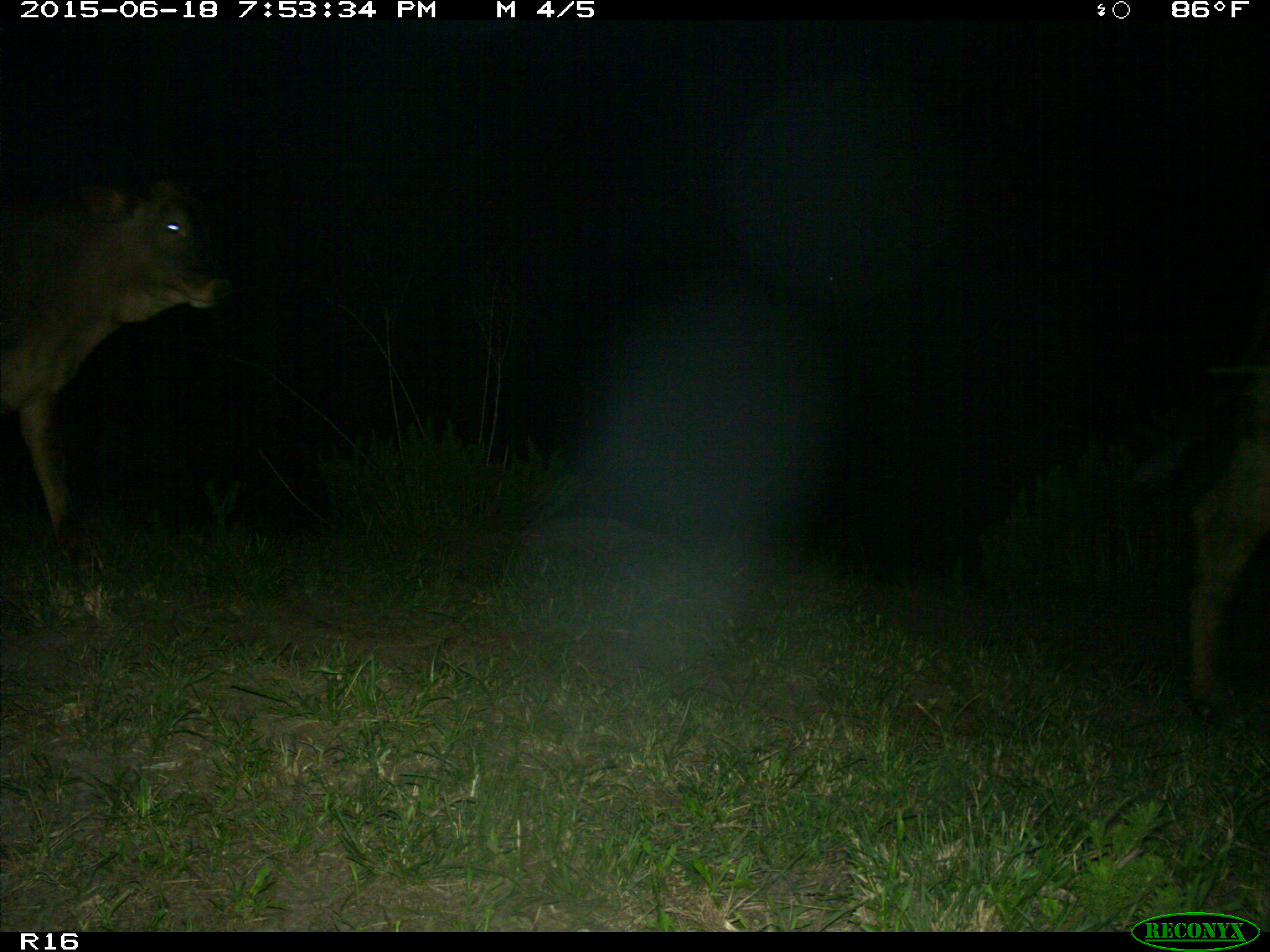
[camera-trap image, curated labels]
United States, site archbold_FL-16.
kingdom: Animalia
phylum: Chordata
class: Mammalia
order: Artiodactyla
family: Bovidae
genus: Bos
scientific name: Bos taurus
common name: domestic cow